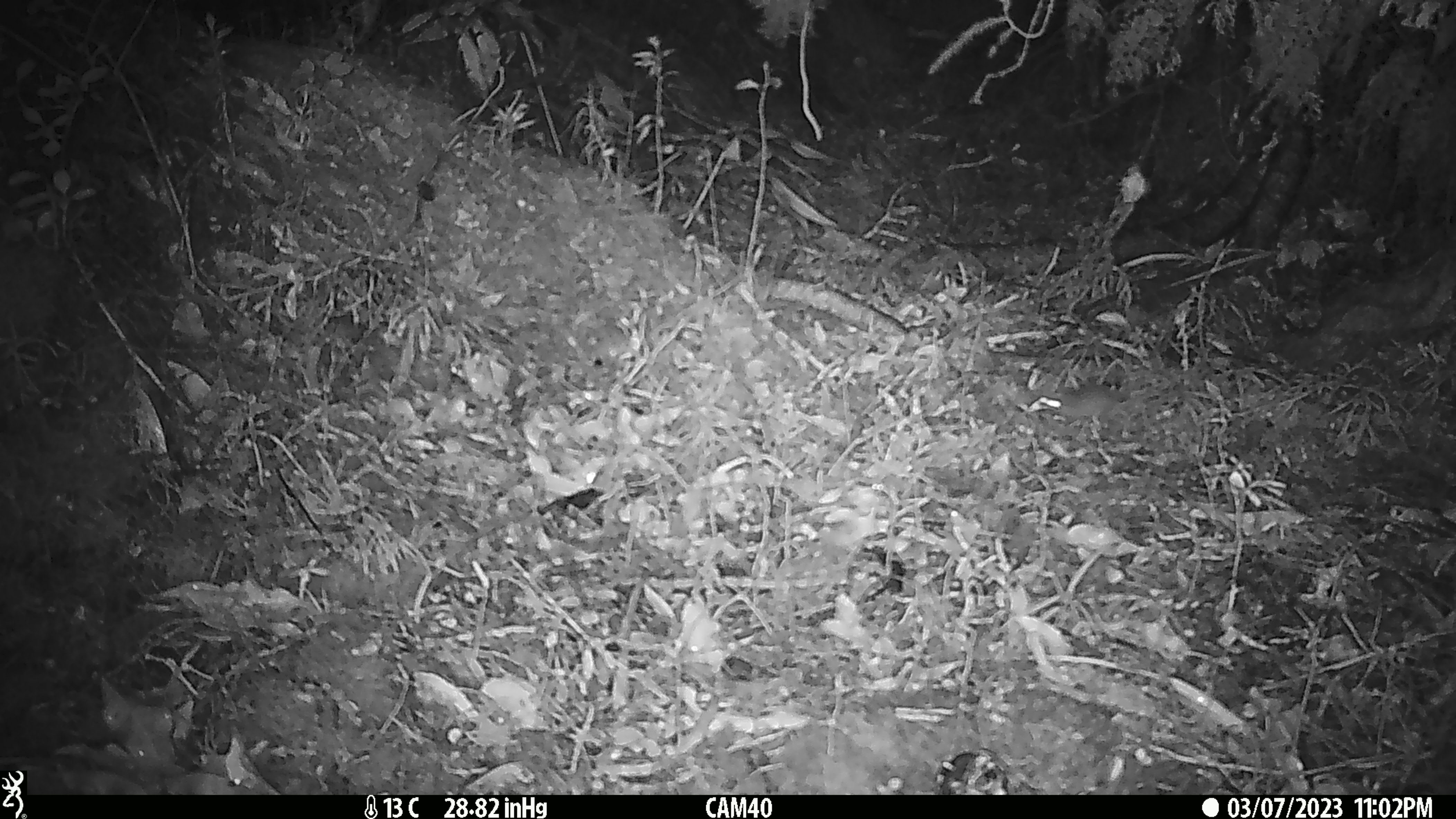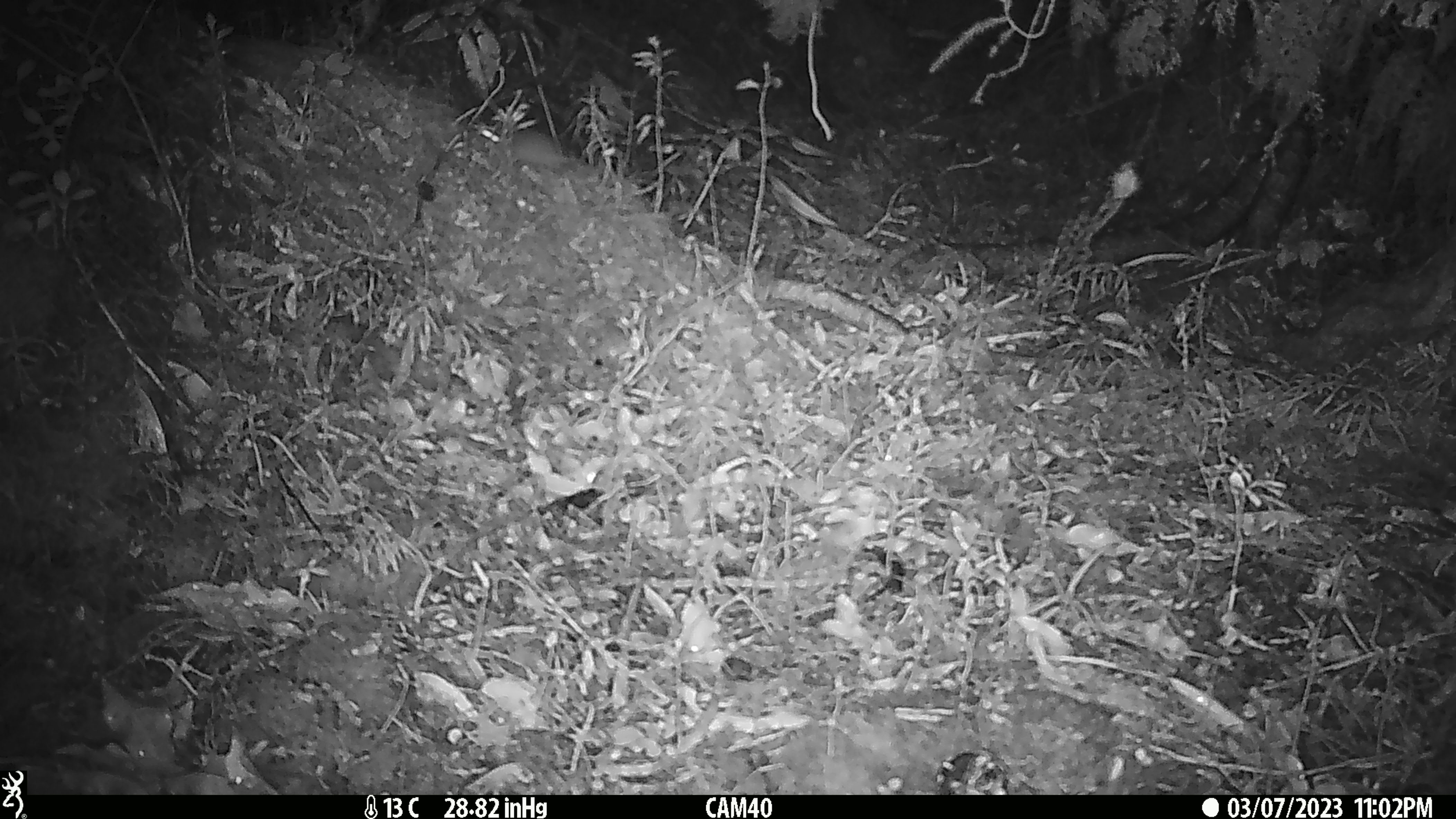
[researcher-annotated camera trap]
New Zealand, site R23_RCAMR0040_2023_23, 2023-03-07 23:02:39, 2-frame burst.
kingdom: Animalia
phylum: Chordata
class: Mammalia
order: Rodentia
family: Muridae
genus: Mus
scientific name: Mus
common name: mouse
Mouse (Mus).